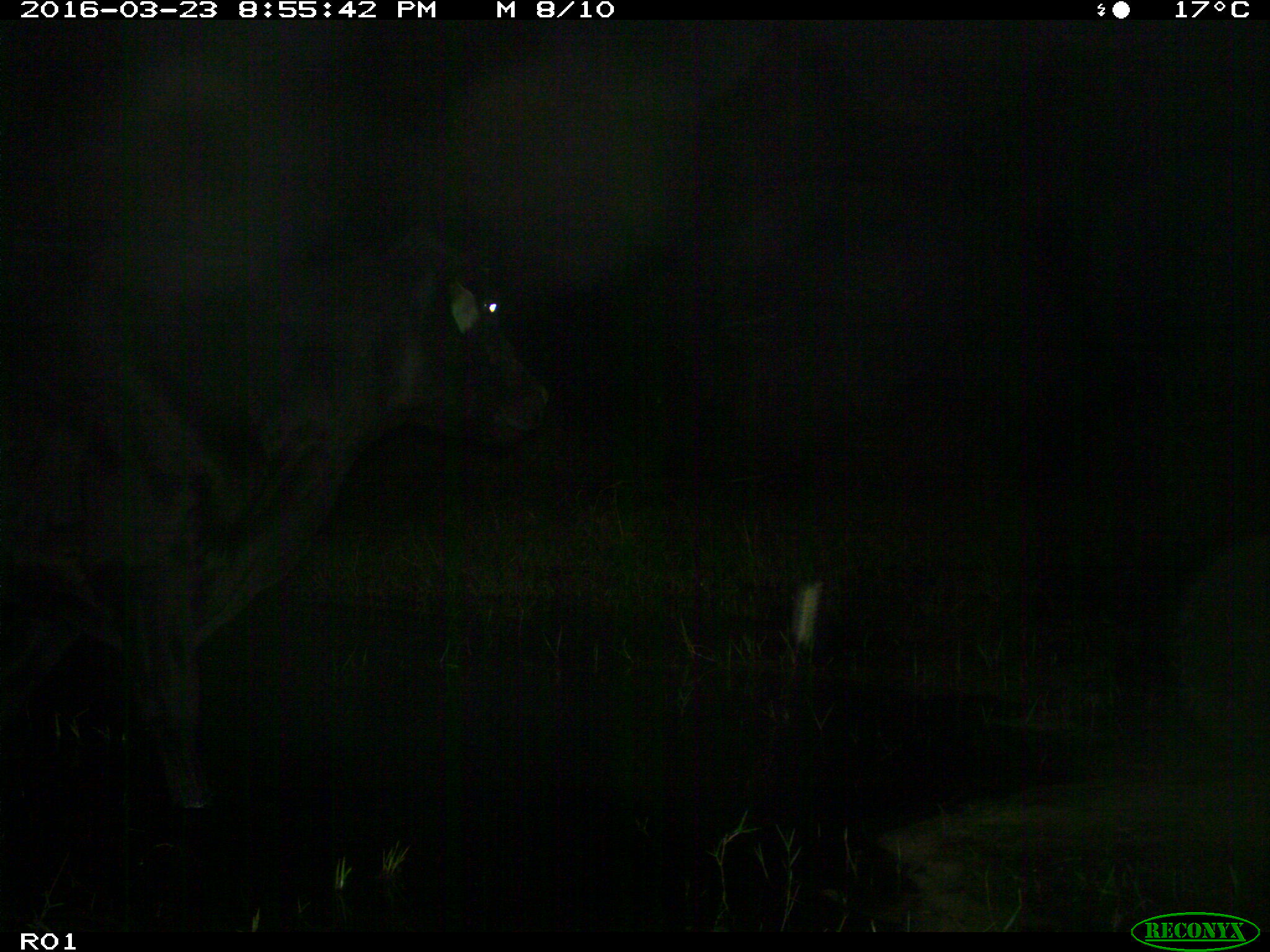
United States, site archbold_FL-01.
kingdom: Animalia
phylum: Chordata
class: Mammalia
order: Artiodactyla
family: Bovidae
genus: Bos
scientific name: Bos taurus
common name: domestic cow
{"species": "Bos taurus (domestic cow)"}